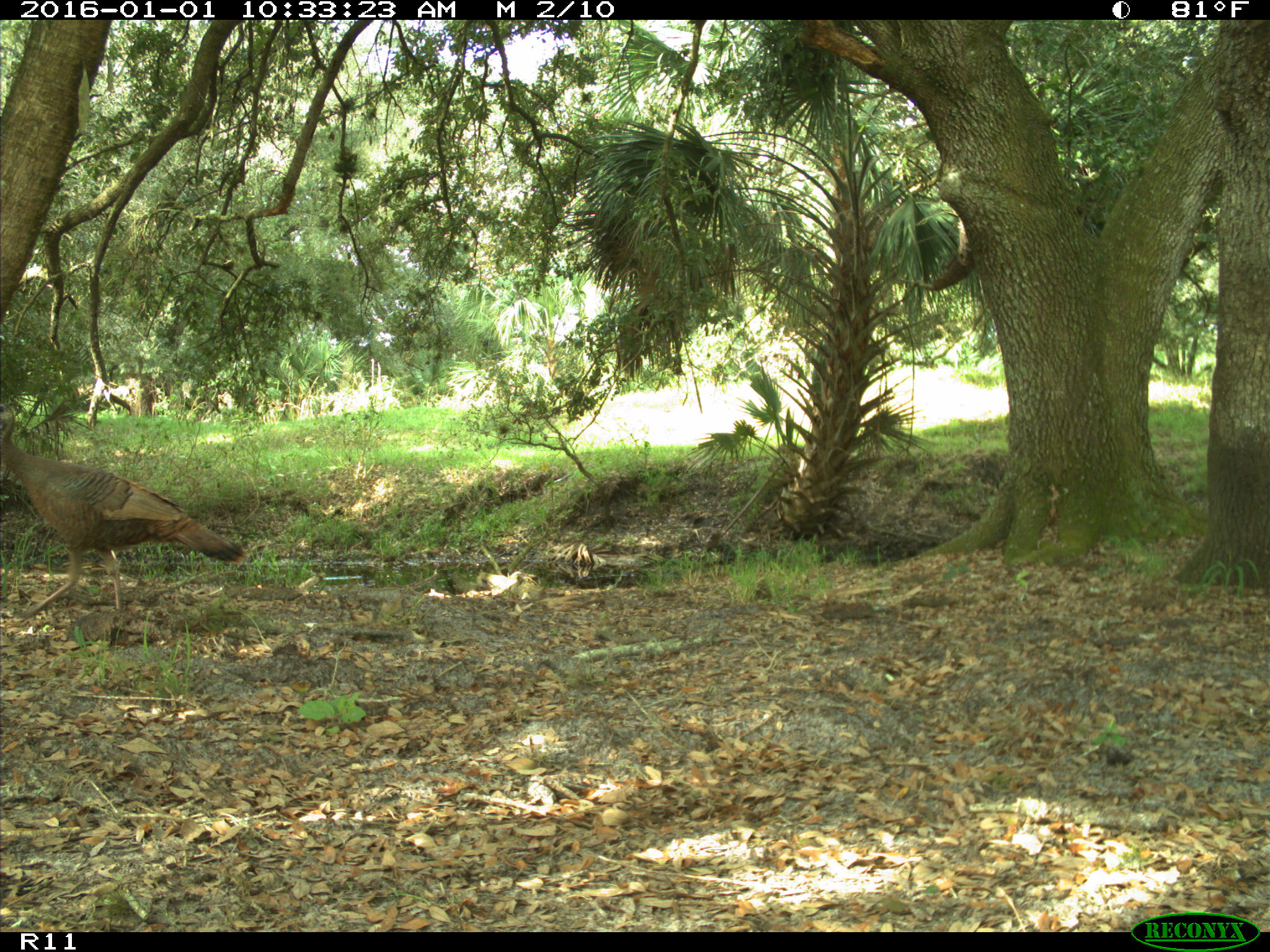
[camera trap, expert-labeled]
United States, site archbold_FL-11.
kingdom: Animalia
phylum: Chordata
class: Aves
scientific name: Aves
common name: birds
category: unidentified bird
Unidentified bird (birds) (Aves).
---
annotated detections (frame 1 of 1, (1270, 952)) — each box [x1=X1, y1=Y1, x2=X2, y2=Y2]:
animal: [x1=1, y1=440, x2=246, y2=618]